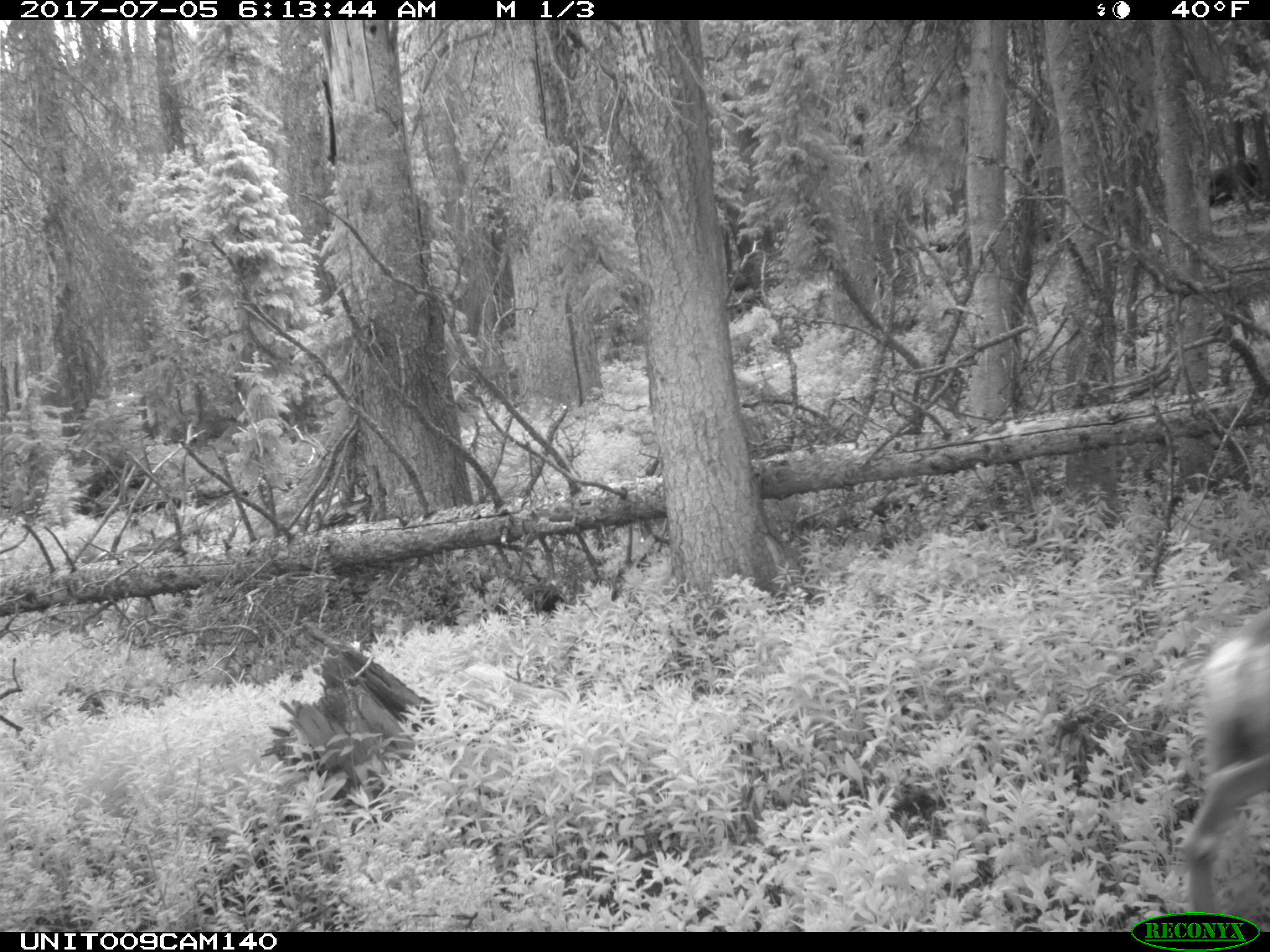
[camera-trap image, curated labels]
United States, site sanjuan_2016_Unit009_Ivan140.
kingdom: Animalia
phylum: Chordata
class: Mammalia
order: Artiodactyla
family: Cervidae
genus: Odocoileus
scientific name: Odocoileus hemionus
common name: mule deer